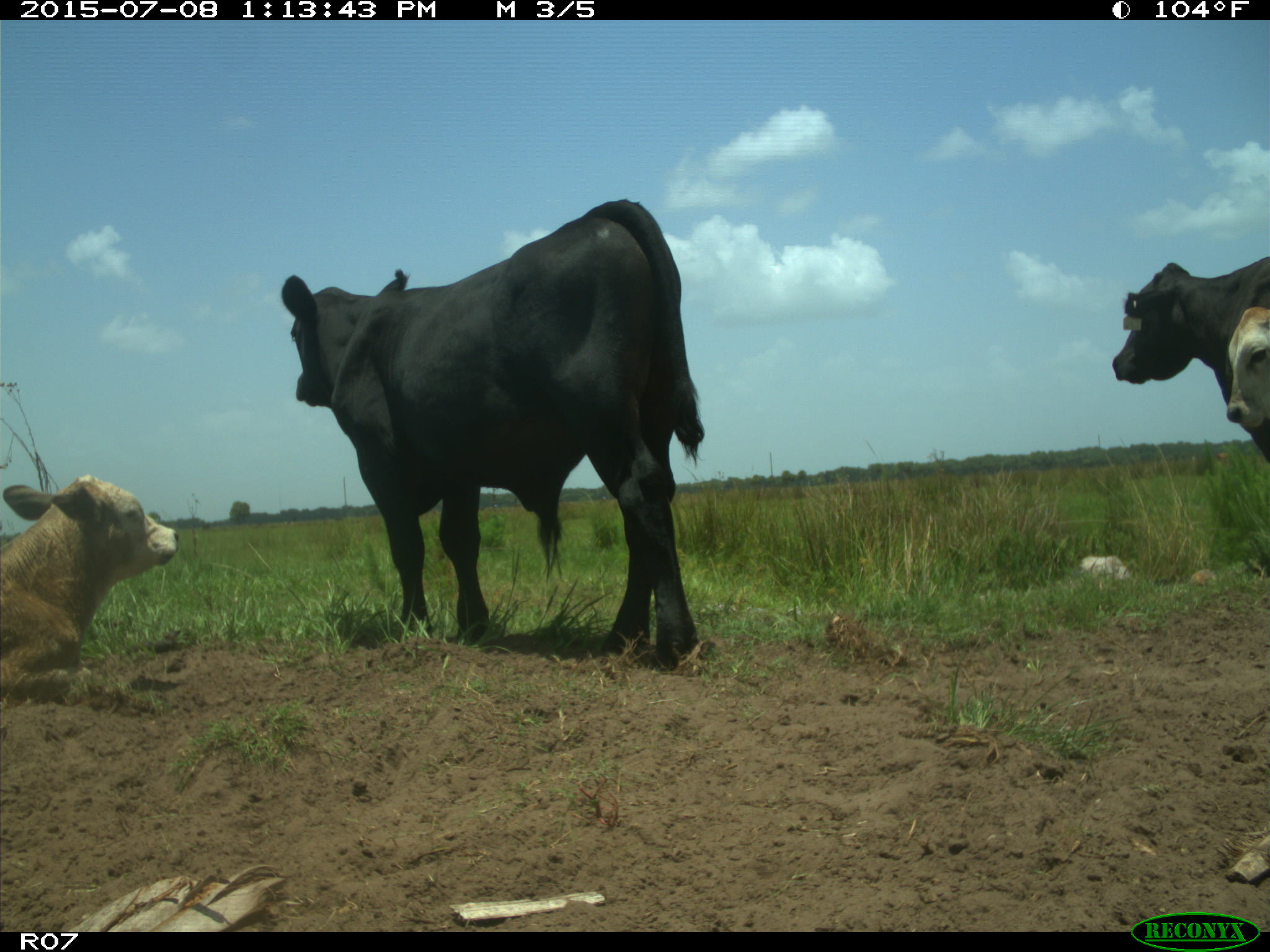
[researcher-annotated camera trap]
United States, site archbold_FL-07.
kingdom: Animalia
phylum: Chordata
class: Mammalia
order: Artiodactyla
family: Bovidae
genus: Bos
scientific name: Bos taurus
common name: domestic cow